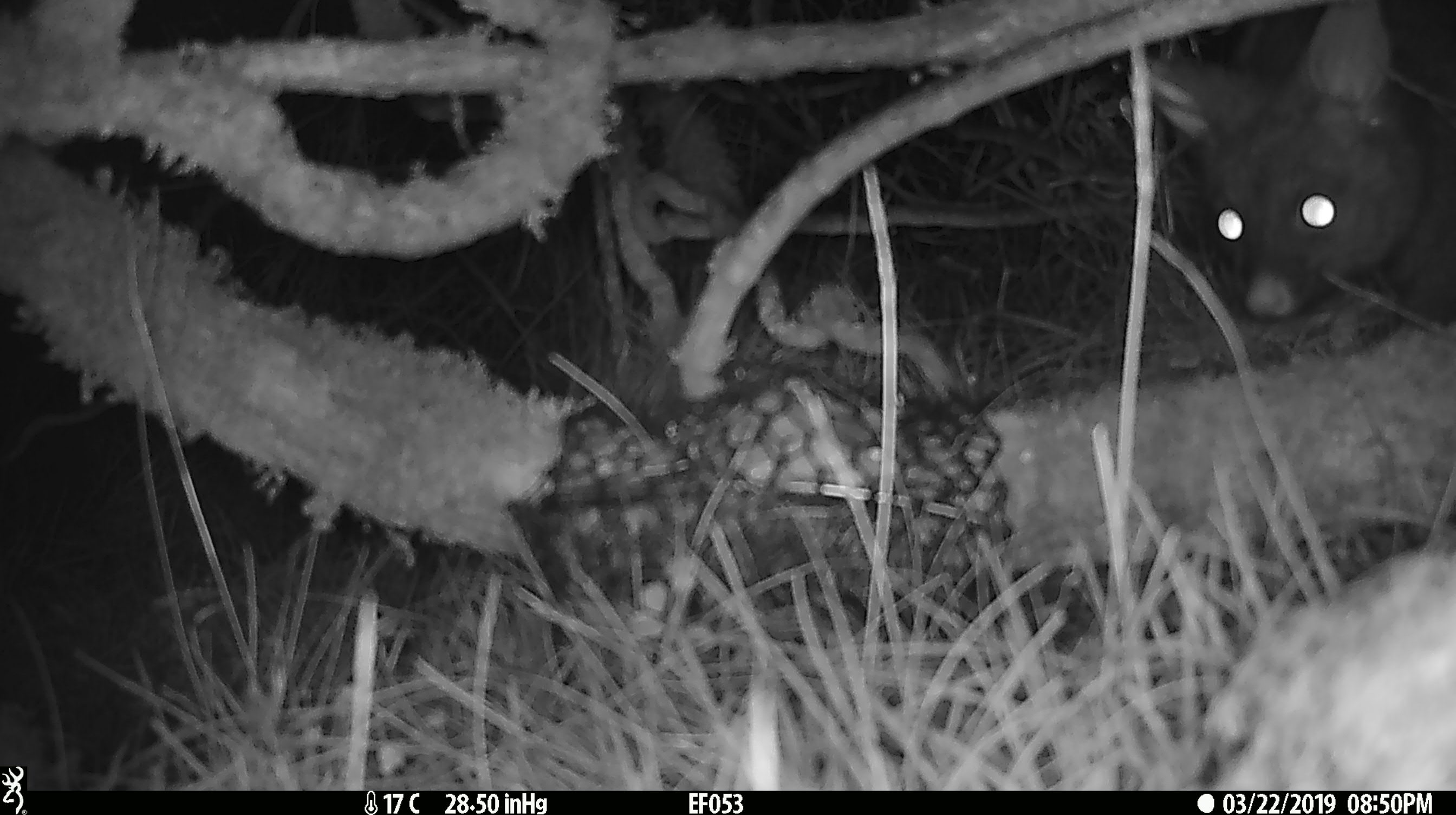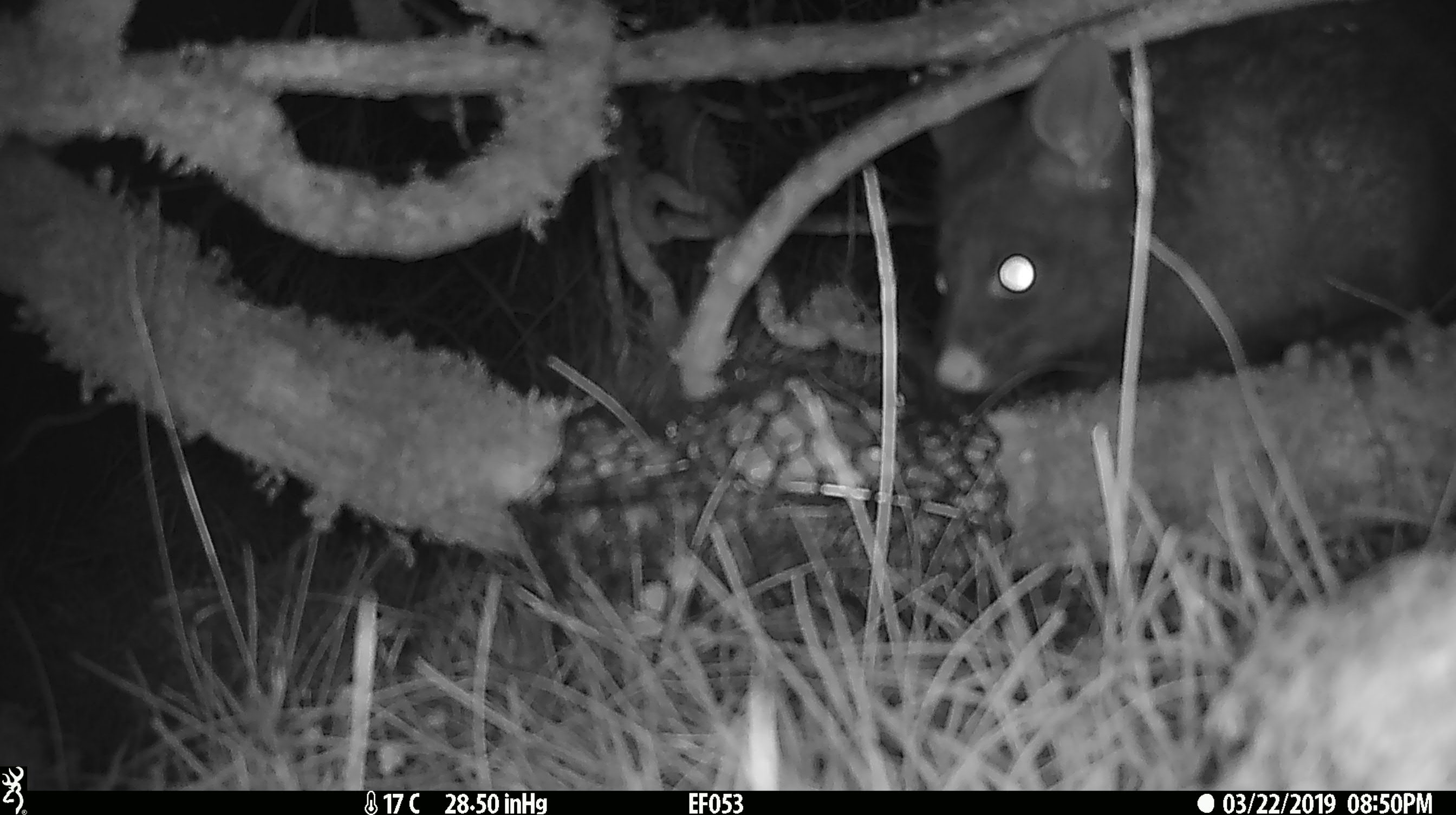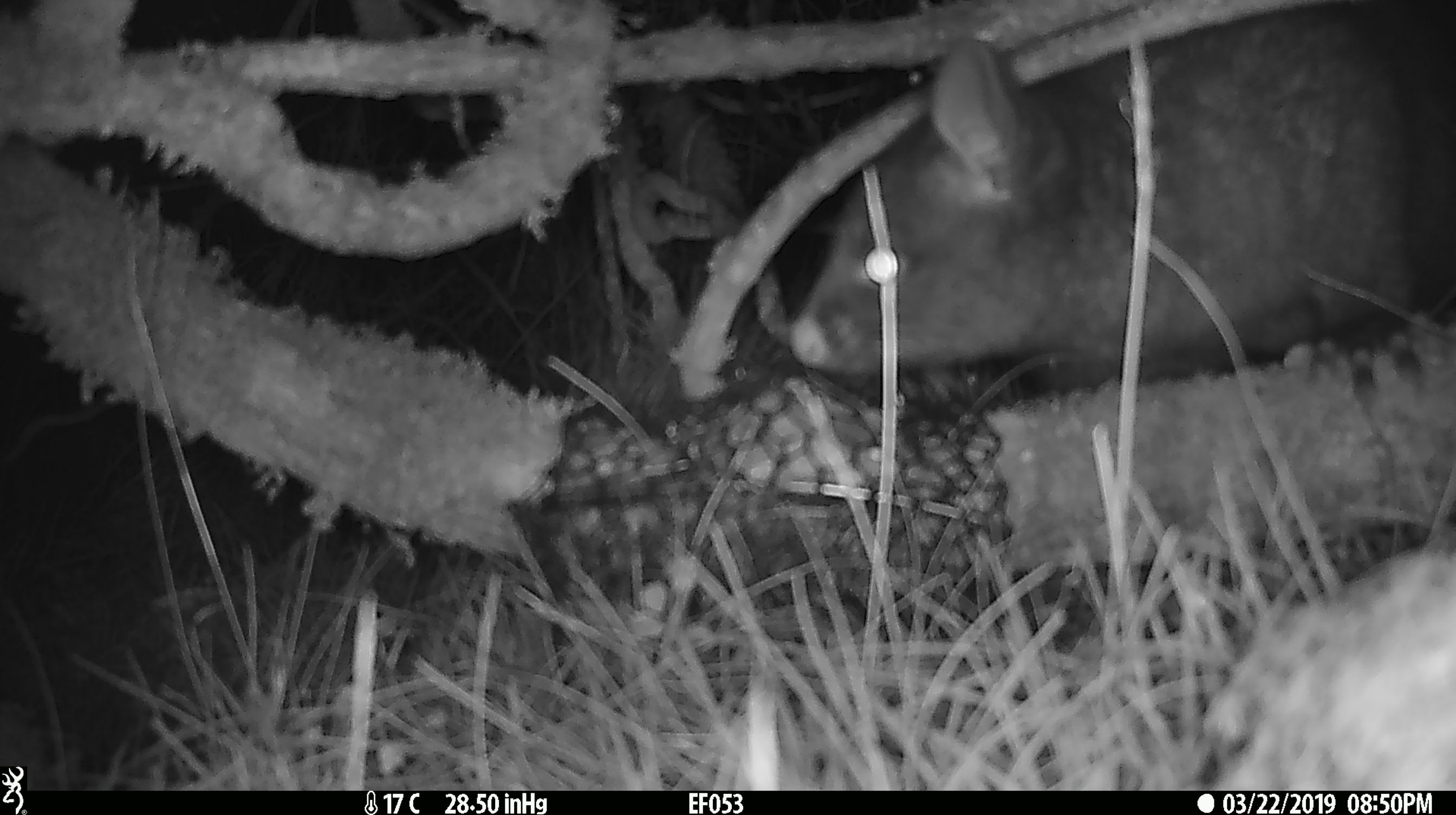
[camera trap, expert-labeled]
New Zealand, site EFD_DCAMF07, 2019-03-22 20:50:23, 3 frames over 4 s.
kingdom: Animalia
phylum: Chordata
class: Mammalia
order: Diprotodontia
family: Phalangeridae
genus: Trichosurus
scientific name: Trichosurus vulpecula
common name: common brushtail possum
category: possum